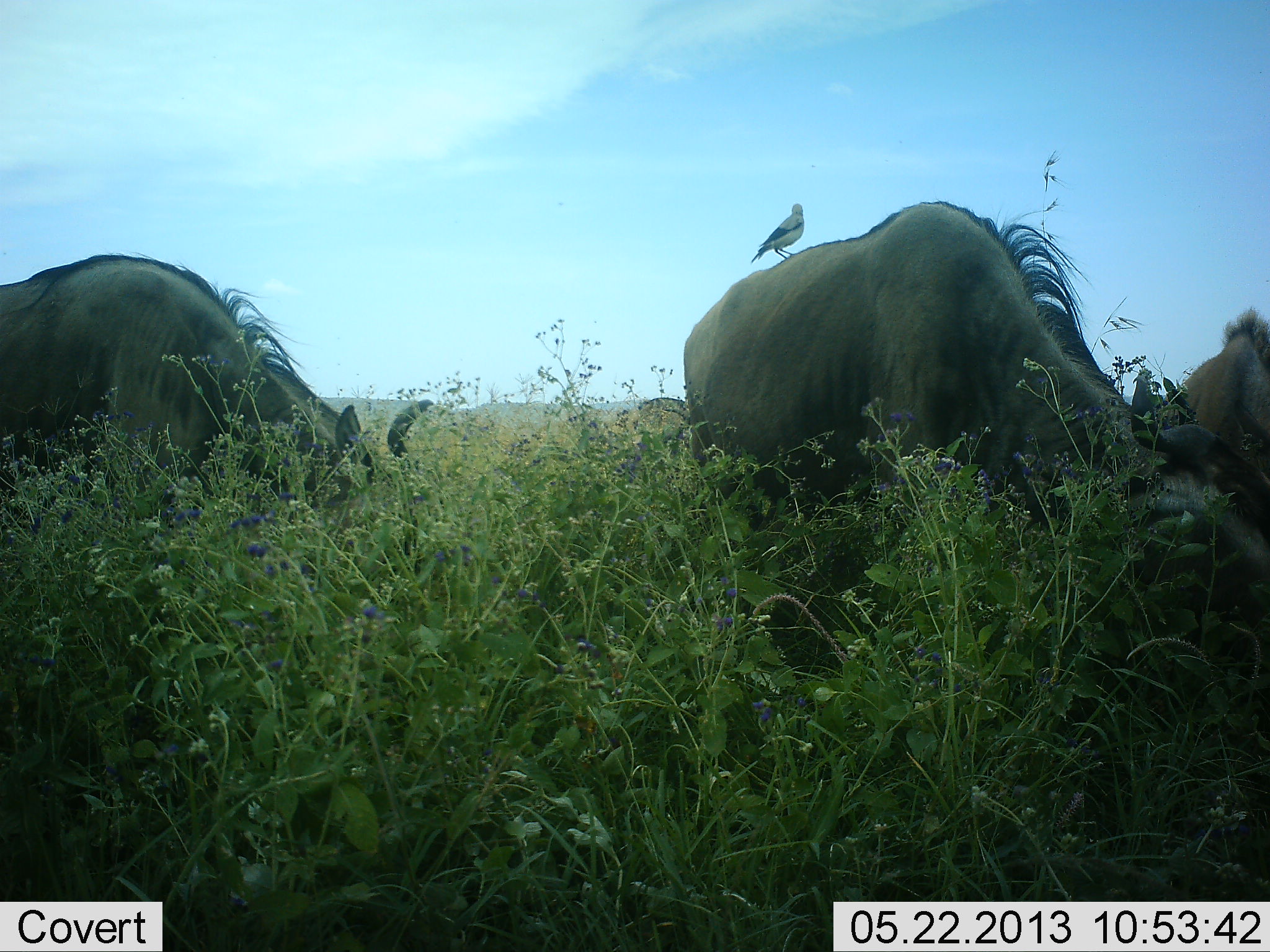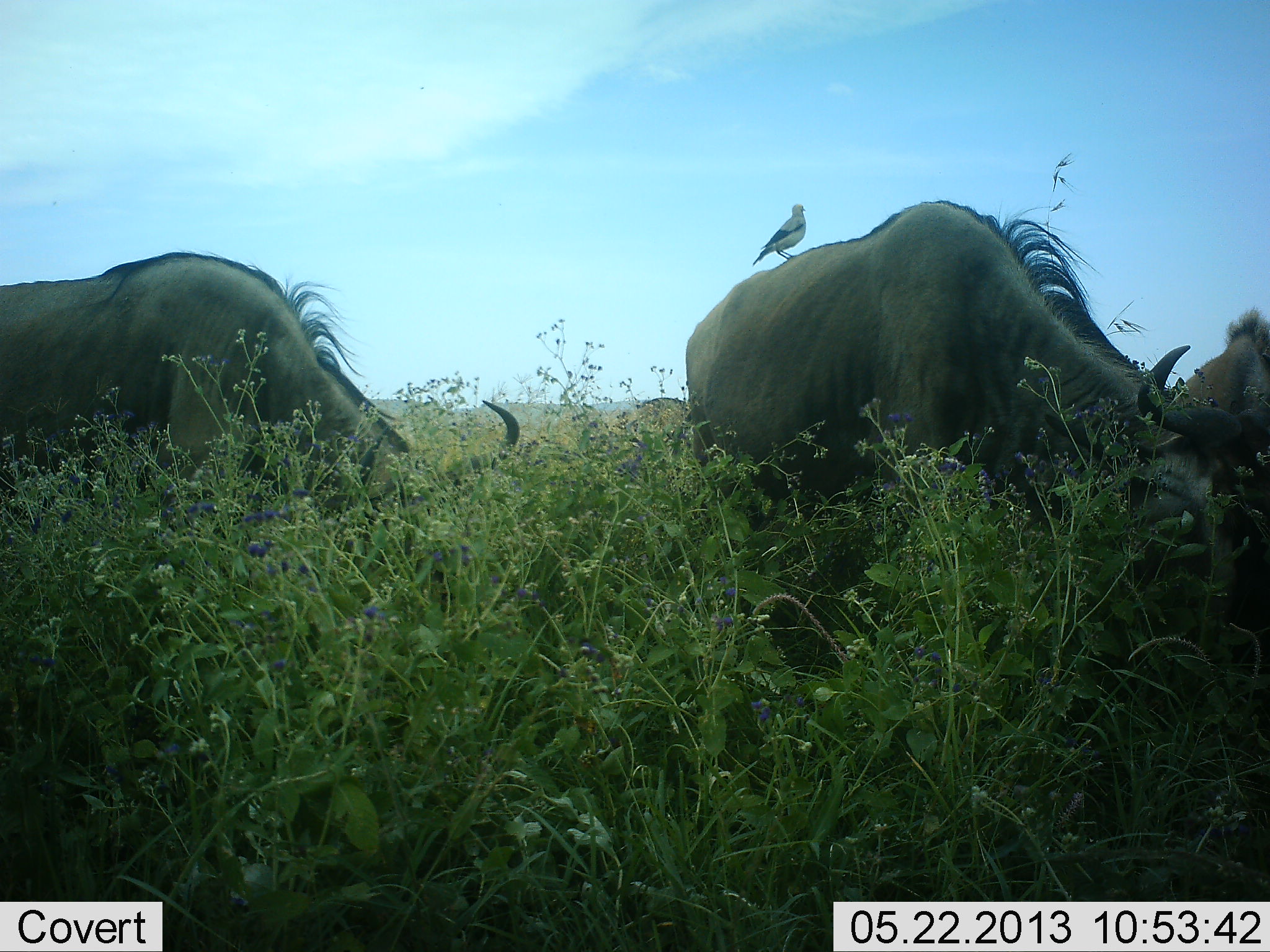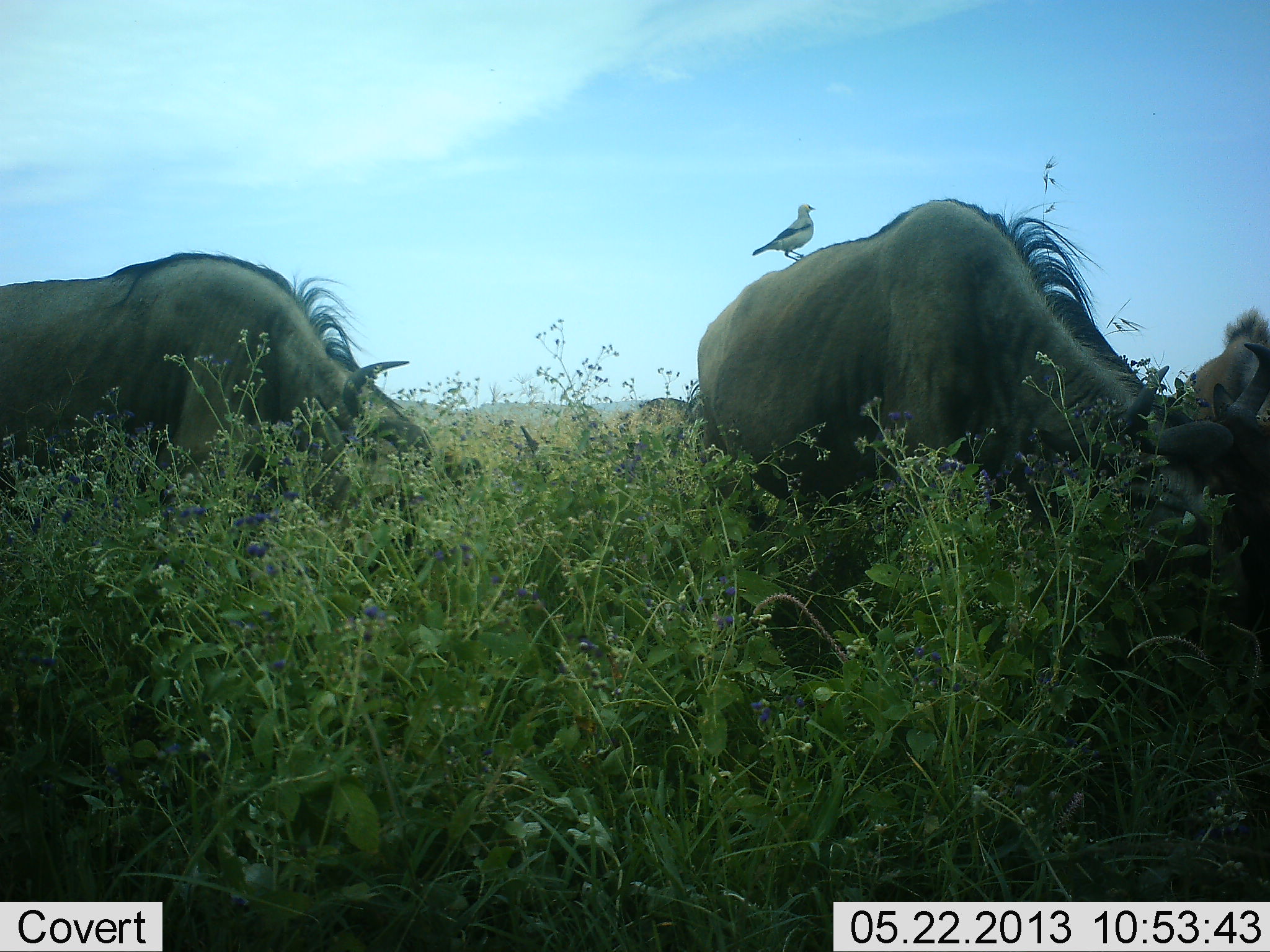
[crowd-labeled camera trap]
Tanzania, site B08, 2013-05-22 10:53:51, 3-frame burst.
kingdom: Animalia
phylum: Chordata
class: Aves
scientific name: Aves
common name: bird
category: otherbird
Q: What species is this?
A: Otherbird (bird) (Aves).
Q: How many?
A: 1.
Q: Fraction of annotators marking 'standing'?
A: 82%.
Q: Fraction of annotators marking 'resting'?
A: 9%.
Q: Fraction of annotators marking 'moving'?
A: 0%.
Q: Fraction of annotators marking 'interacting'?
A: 9%.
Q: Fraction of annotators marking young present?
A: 0%.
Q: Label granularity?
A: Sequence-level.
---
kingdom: Animalia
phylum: Chordata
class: Mammalia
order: Artiodactyla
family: Bovidae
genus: Connochaetes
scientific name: Connochaetes taurinus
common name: blue wildebeest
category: wildebeest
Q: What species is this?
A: Wildebeest (blue wildebeest) (Connochaetes taurinus).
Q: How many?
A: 3.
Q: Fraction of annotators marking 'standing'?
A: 21%.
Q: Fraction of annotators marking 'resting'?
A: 0%.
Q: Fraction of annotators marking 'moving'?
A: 0%.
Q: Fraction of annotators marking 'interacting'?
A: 0%.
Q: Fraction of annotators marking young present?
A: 0%.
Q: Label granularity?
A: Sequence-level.